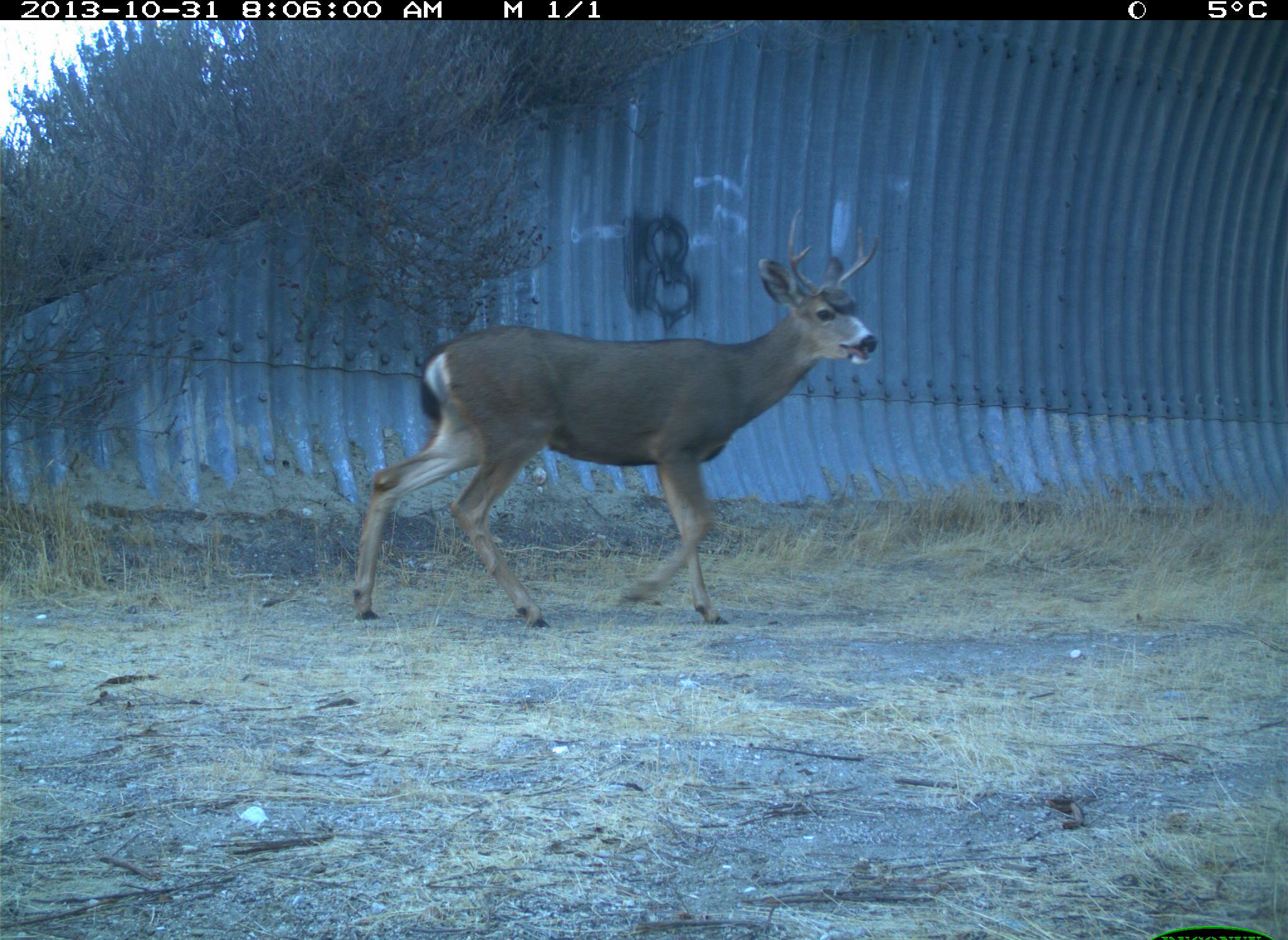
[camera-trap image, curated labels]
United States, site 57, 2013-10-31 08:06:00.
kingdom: Animalia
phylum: Chordata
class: Mammalia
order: Artiodactyla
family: Cervidae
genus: Odocoileus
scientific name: Odocoileus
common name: deer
Deer (Odocoileus).